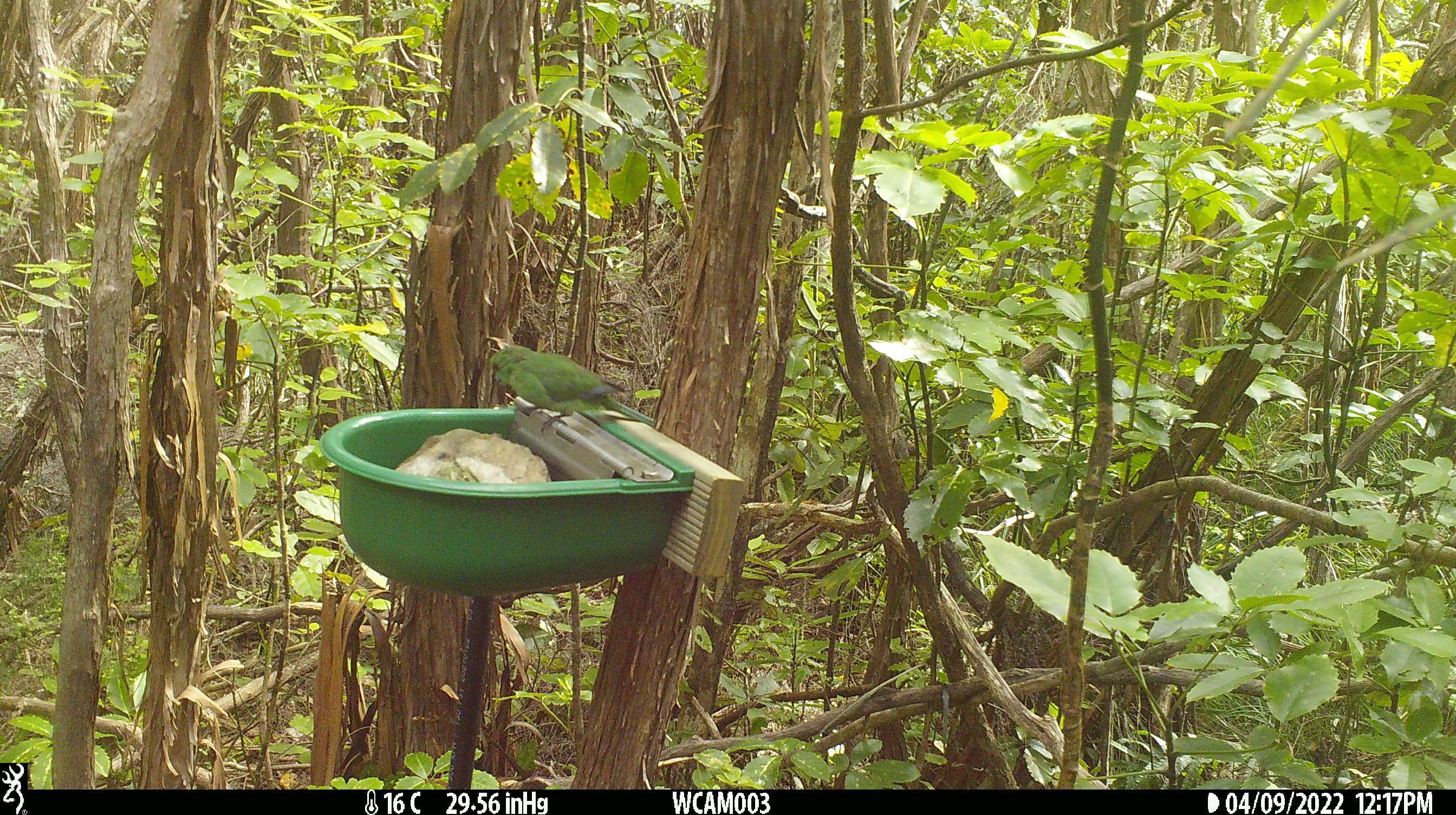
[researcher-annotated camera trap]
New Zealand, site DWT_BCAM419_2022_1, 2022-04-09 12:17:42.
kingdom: Animalia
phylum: Chordata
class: Aves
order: Psittaciformes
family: Psittaculidae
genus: Cyanoramphus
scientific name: Cyanoramphus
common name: parakeet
Parakeet (Cyanoramphus).